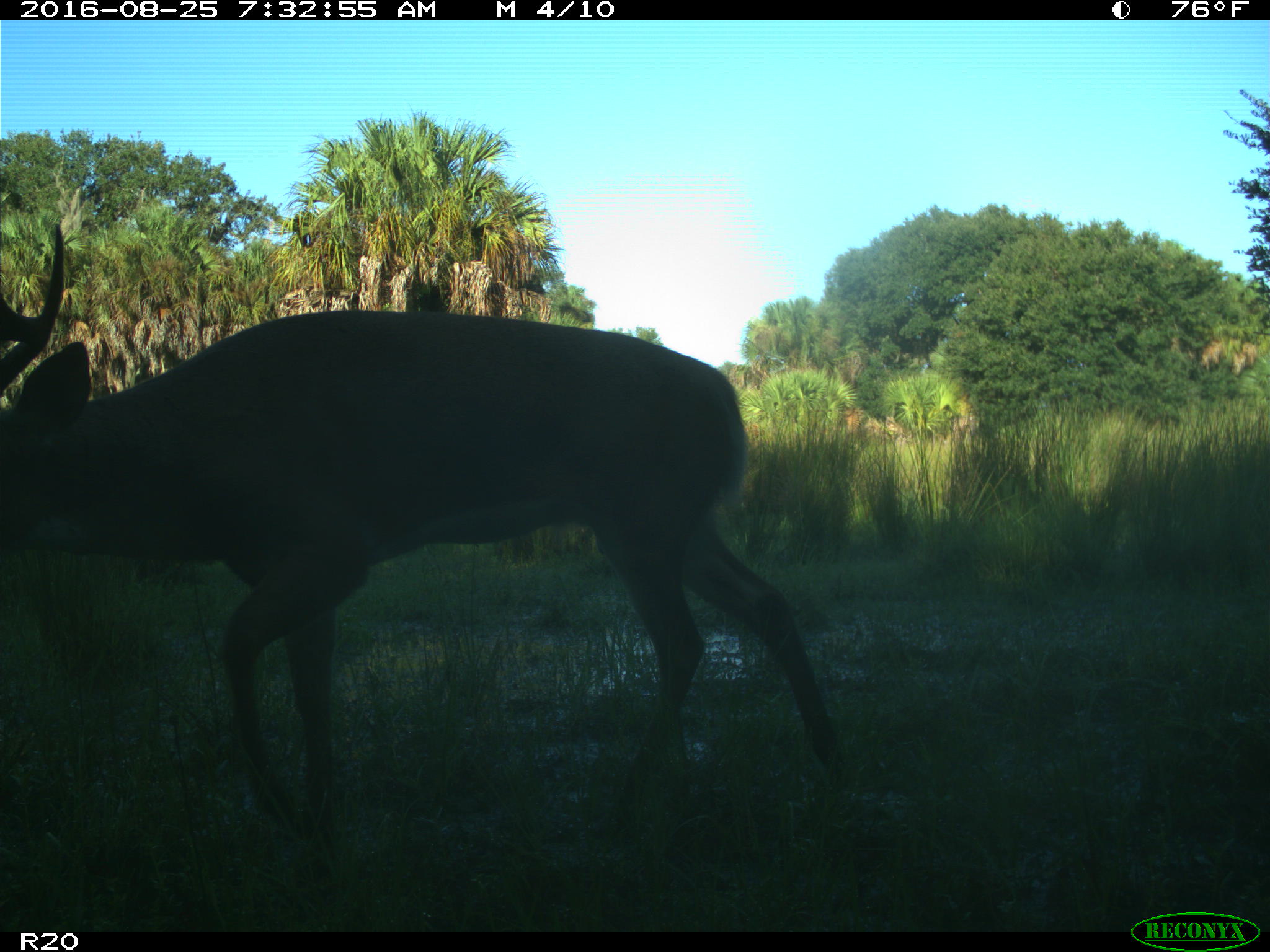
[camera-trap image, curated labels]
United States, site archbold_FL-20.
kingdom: Animalia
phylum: Chordata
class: Mammalia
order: Artiodactyla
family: Cervidae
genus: Odocoileus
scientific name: Odocoileus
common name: deer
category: unidentified deer